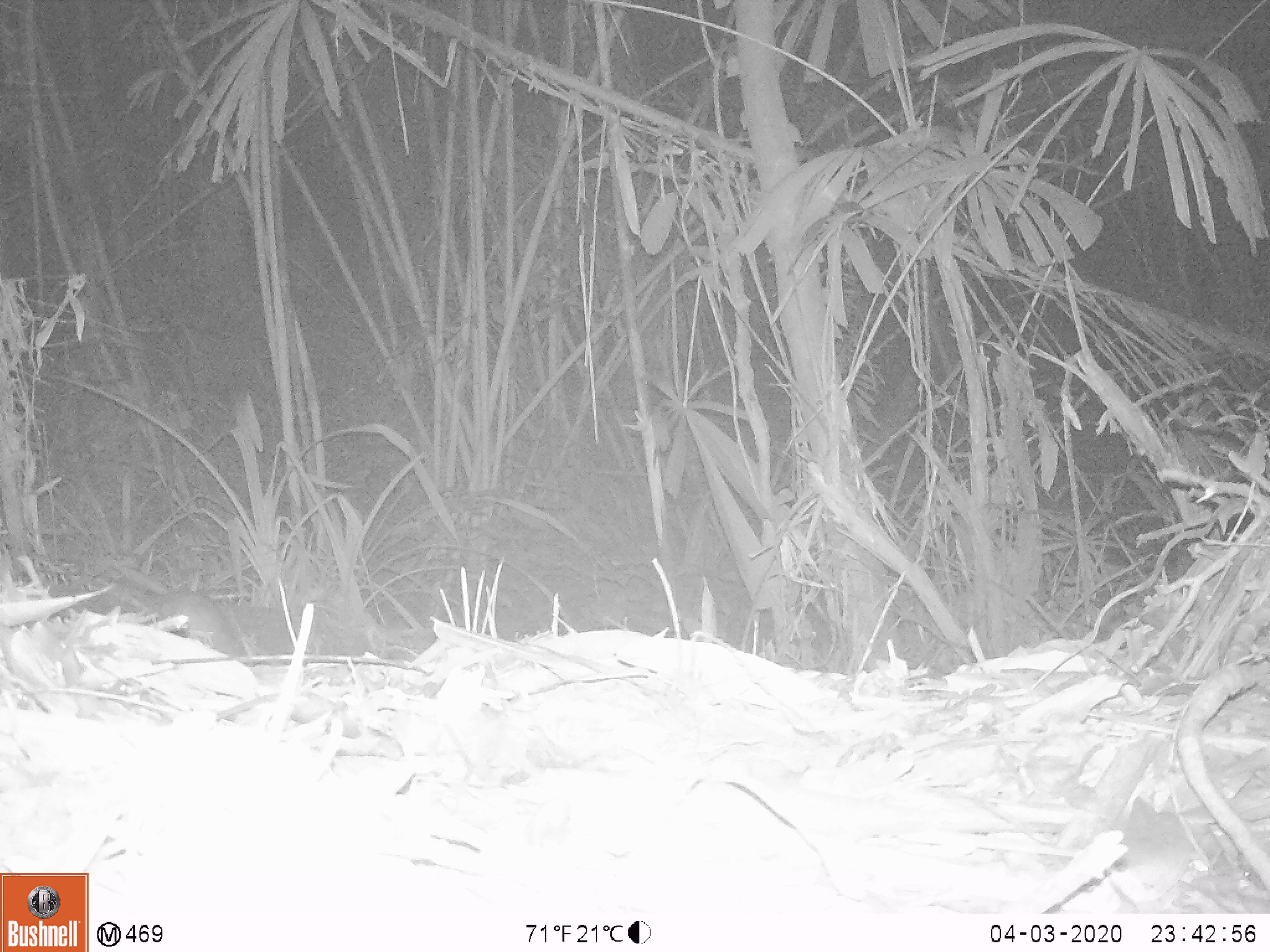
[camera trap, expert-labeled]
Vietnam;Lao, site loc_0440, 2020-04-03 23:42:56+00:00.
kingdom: Animalia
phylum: Chordata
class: Mammalia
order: Rodentia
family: Muridae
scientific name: Muridae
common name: old-world mice and rats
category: unidentified murid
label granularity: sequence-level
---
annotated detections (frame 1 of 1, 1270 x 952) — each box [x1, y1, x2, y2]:
unidentified murid: [151, 582, 248, 657]